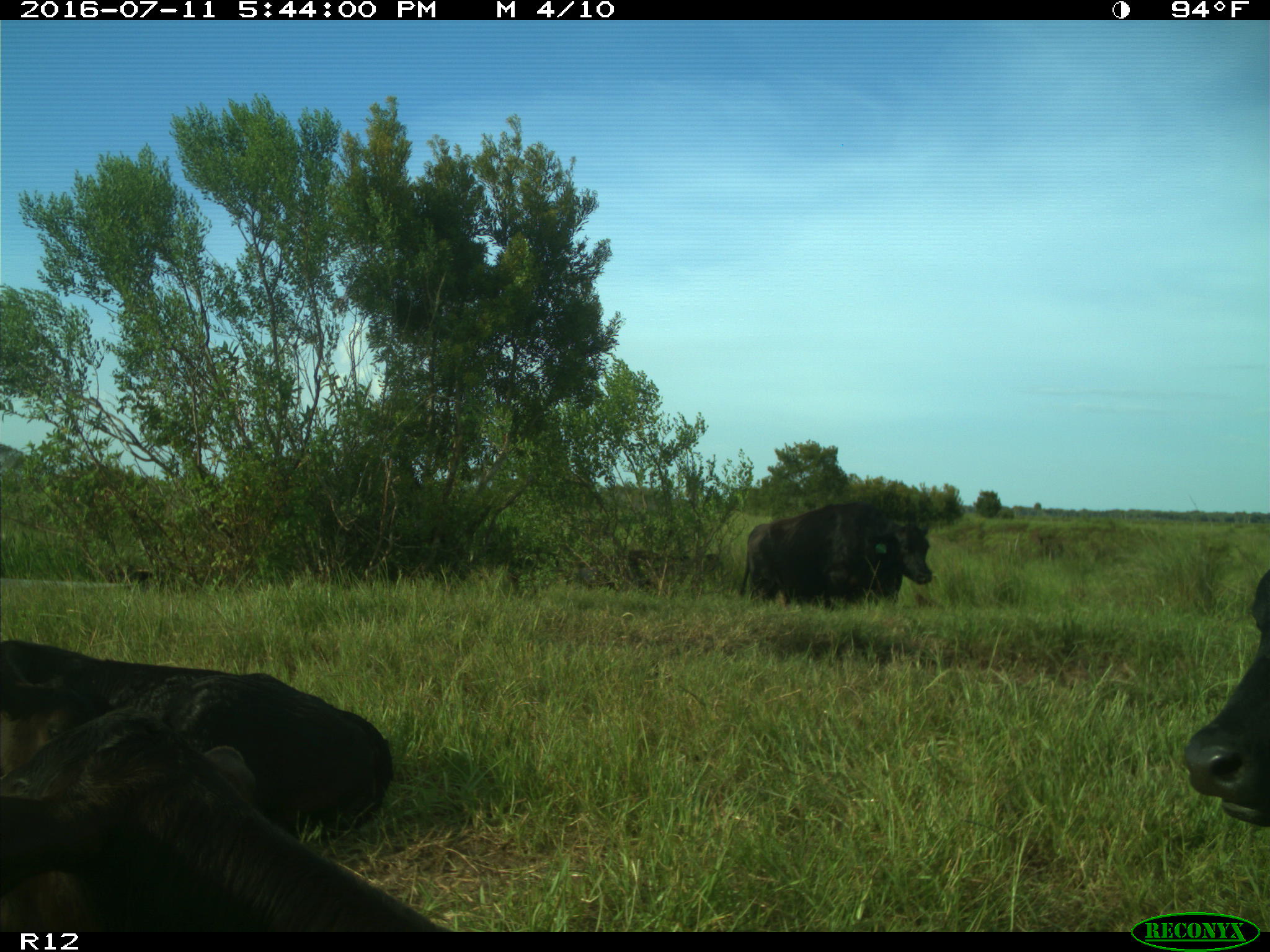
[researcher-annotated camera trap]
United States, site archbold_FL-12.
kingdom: Animalia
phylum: Chordata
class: Mammalia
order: Artiodactyla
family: Bovidae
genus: Bos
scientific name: Bos taurus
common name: domestic cow